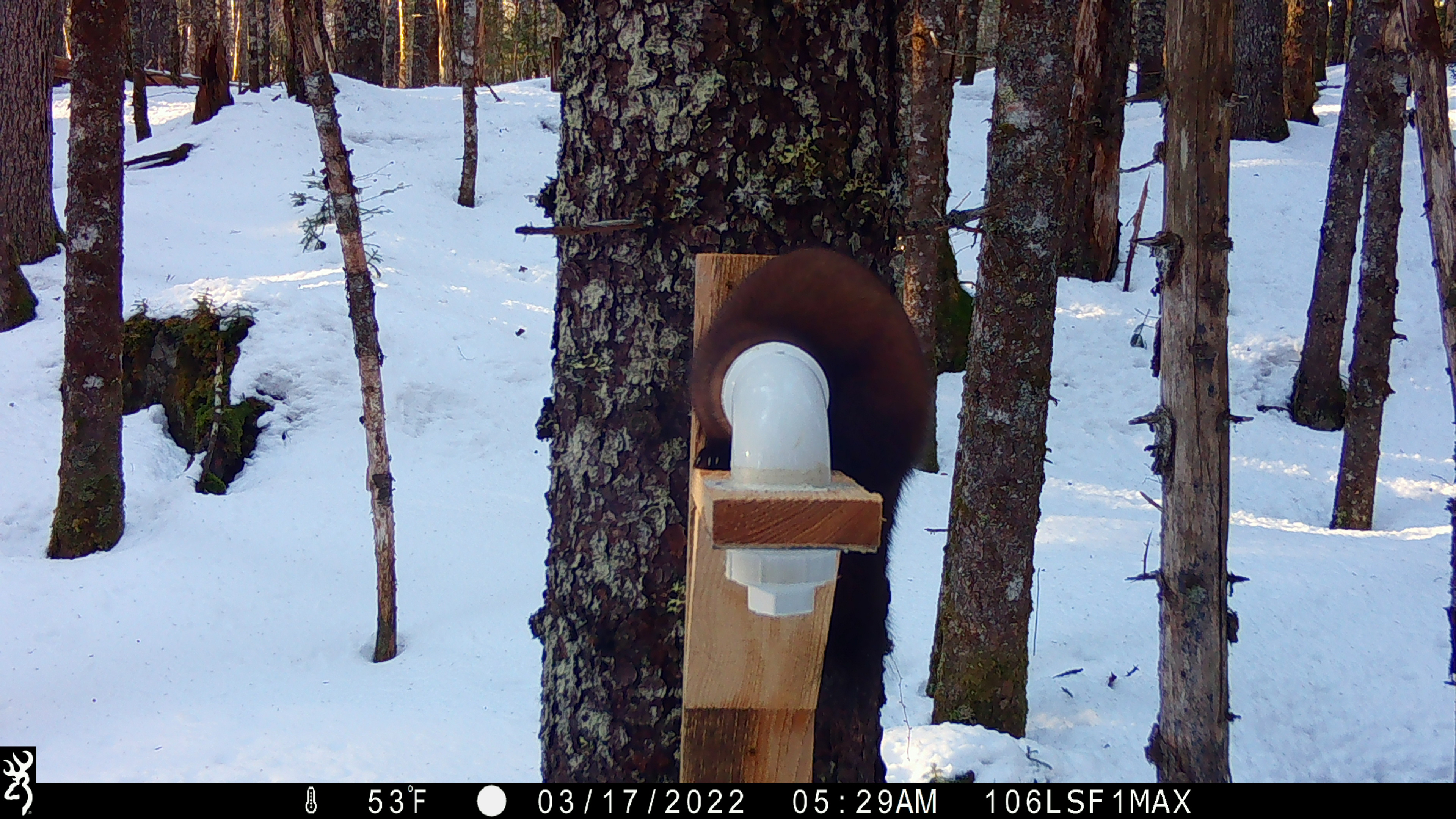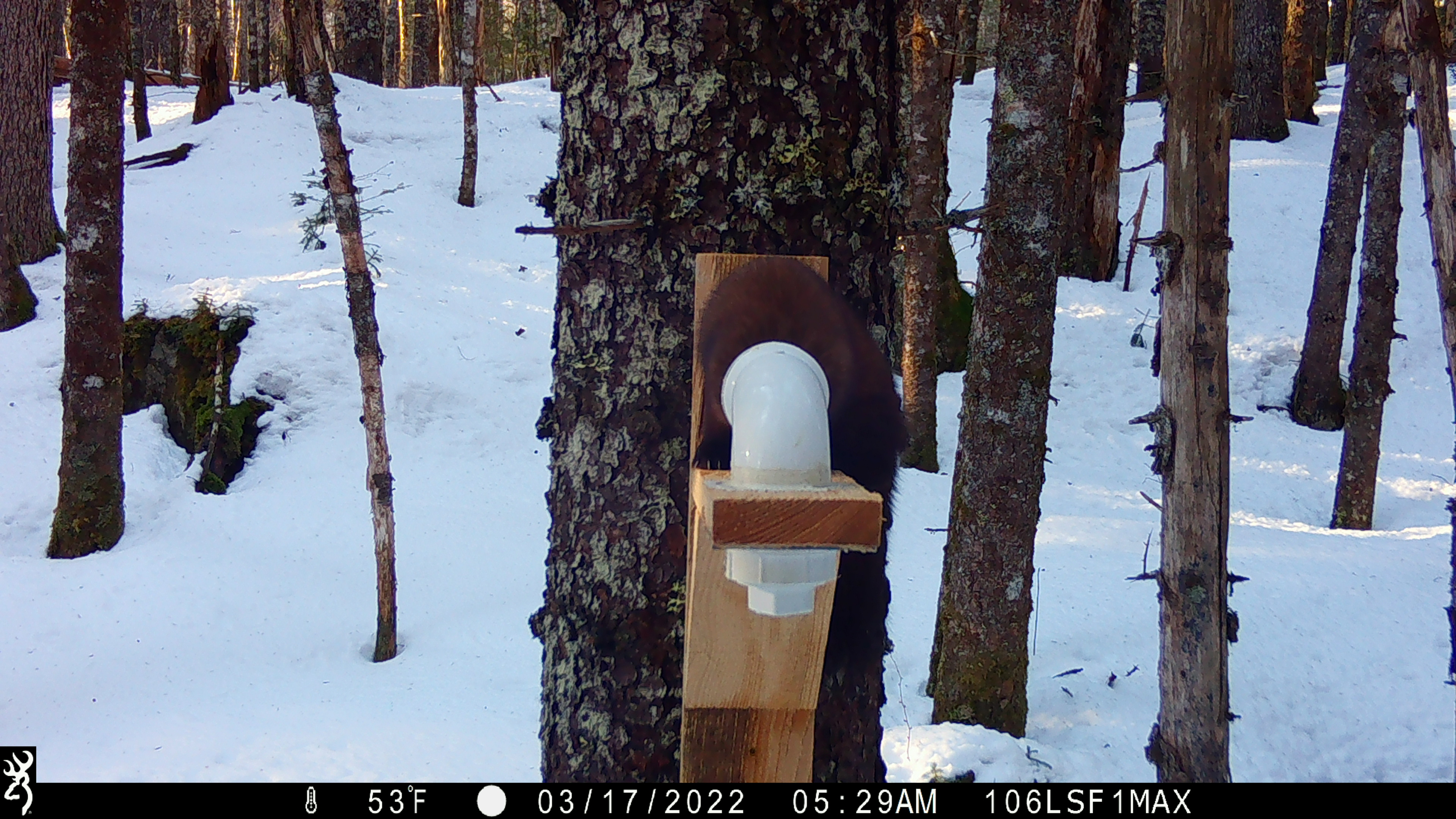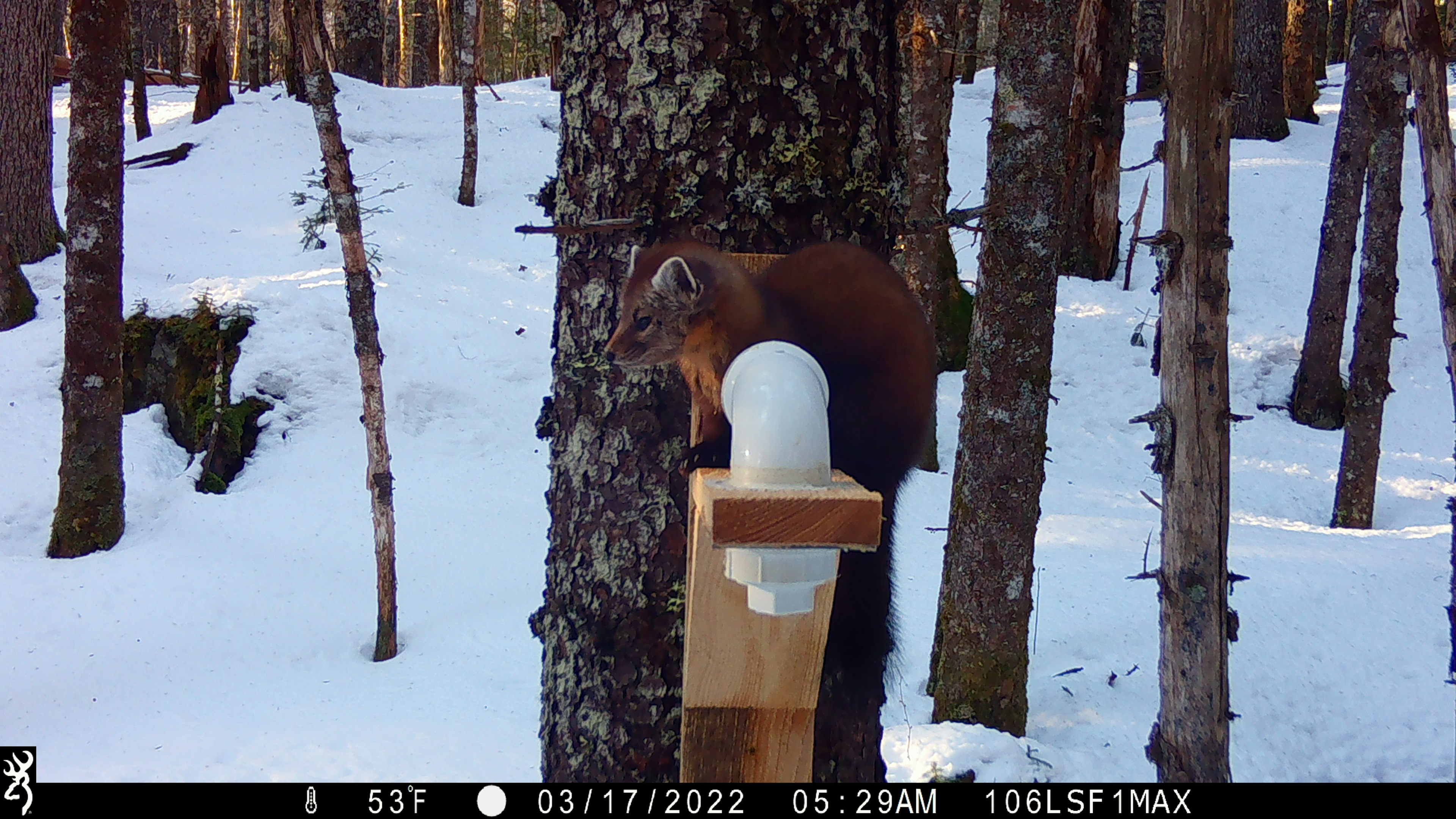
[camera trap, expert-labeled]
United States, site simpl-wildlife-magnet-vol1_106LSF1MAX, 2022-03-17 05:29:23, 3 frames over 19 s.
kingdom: Animalia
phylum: Chordata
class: Mammalia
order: Carnivora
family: Mustelidae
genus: Martes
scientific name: Martes americana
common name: american marten